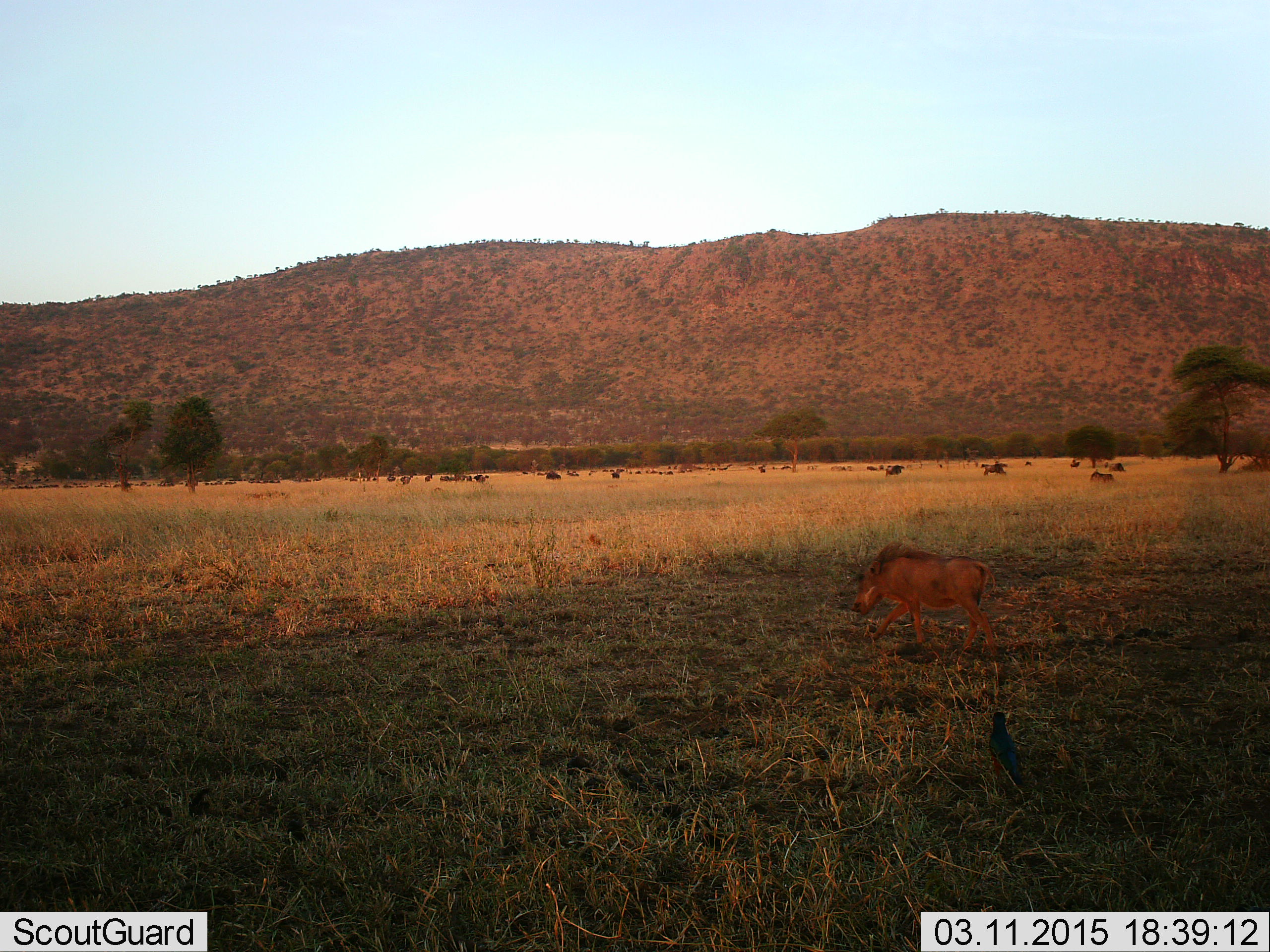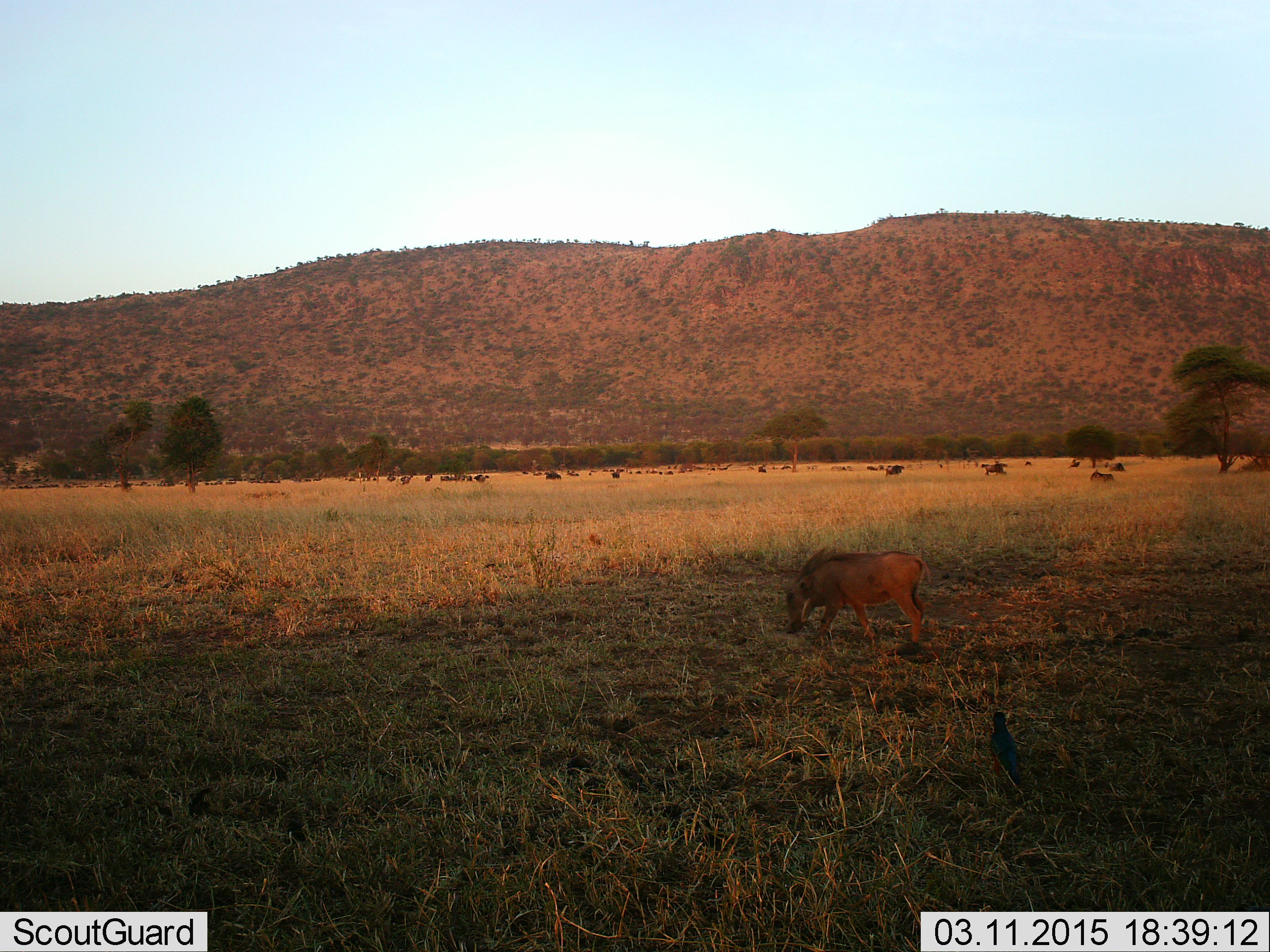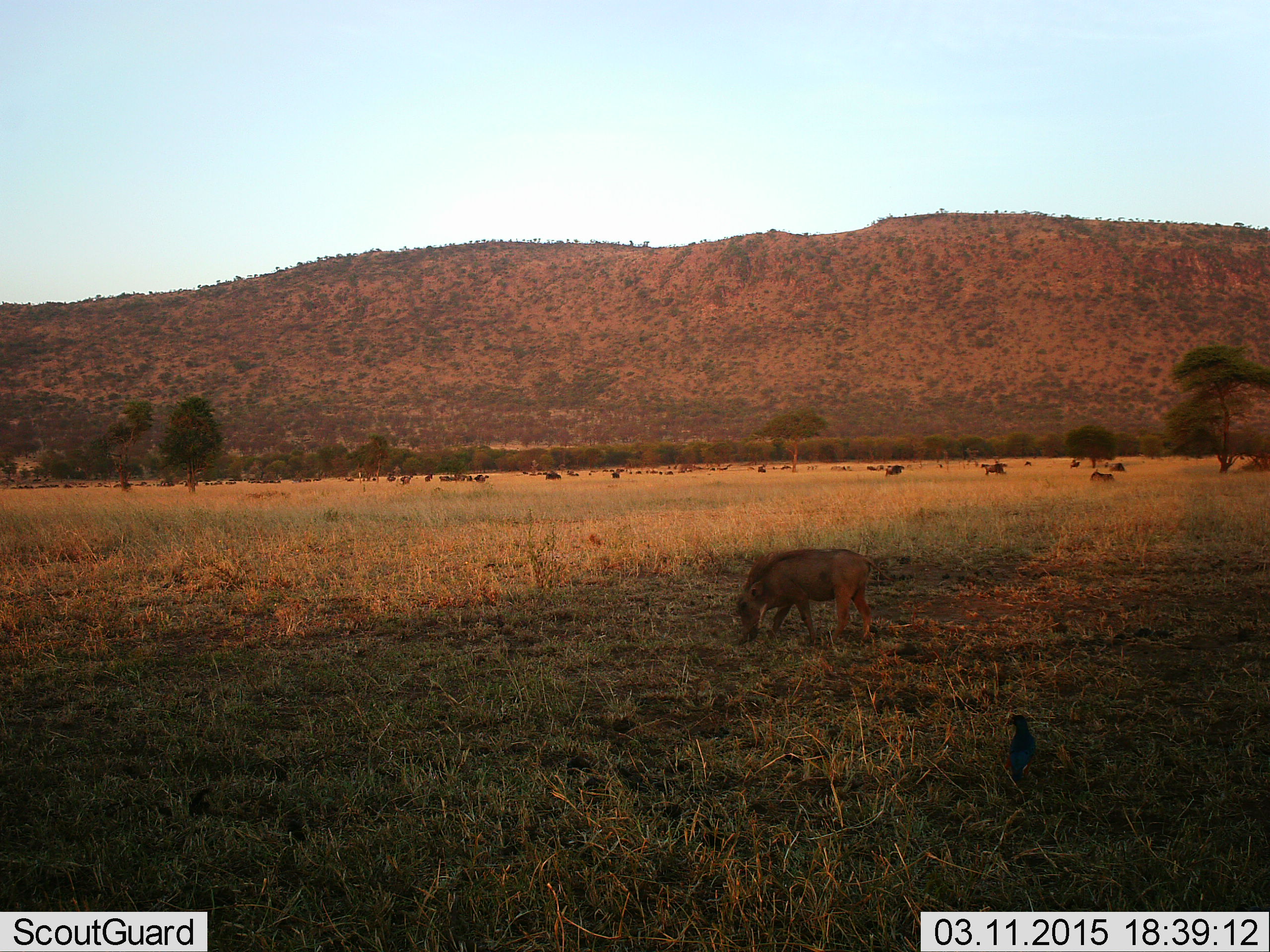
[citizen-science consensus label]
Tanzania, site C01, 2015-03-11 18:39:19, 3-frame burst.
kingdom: Animalia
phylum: Chordata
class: Mammalia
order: Artiodactyla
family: Suidae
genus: Phacochoerus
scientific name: Phacochoerus africanus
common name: warthog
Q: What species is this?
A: Warthog (Phacochoerus africanus).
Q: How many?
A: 1.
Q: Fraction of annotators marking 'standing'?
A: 0%.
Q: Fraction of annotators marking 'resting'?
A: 0%.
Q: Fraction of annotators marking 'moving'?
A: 63%.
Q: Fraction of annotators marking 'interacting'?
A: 0%.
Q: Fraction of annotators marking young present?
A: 0%.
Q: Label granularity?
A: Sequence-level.